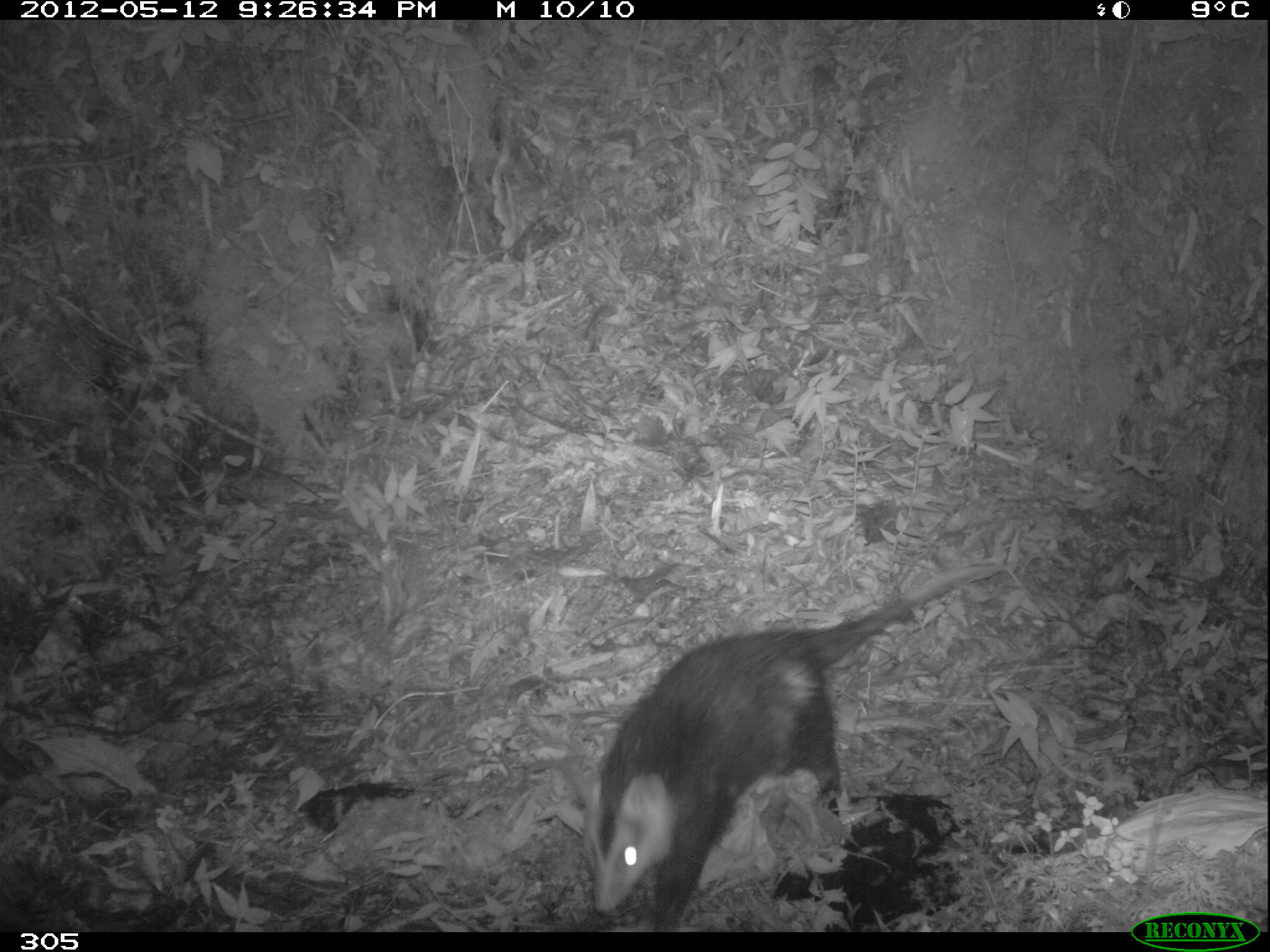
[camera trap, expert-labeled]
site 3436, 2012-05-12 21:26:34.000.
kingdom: Animalia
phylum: Chordata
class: Mammalia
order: Didelphimorphia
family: Didelphidae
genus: Didelphis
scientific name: Didelphis pernigra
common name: andean white-eared opossum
Didelphis pernigra (andean white-eared opossum).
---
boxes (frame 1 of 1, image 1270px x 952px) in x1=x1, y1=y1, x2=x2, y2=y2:
didelphis pernigra: x1=578, y1=557, x2=1032, y2=931